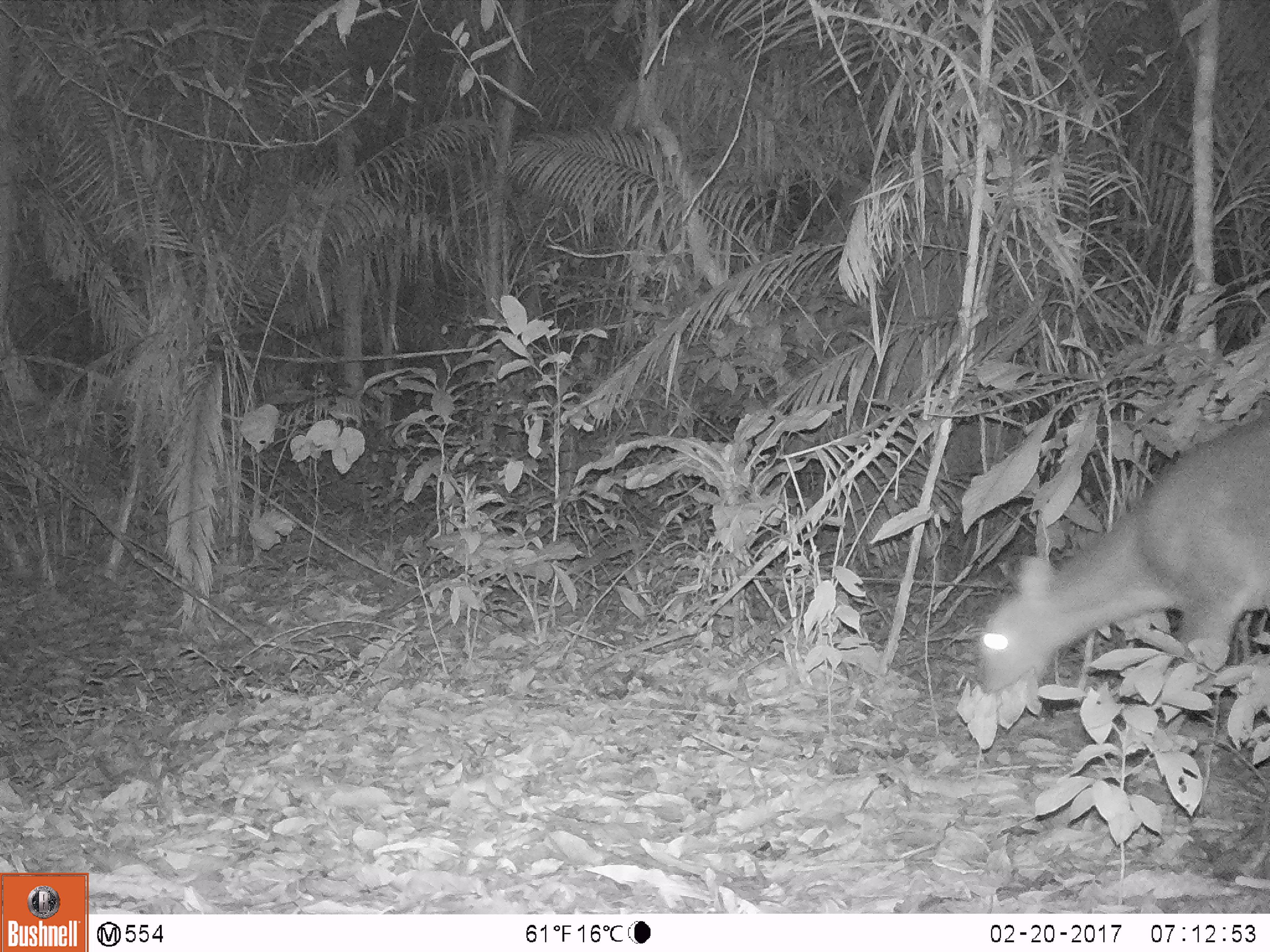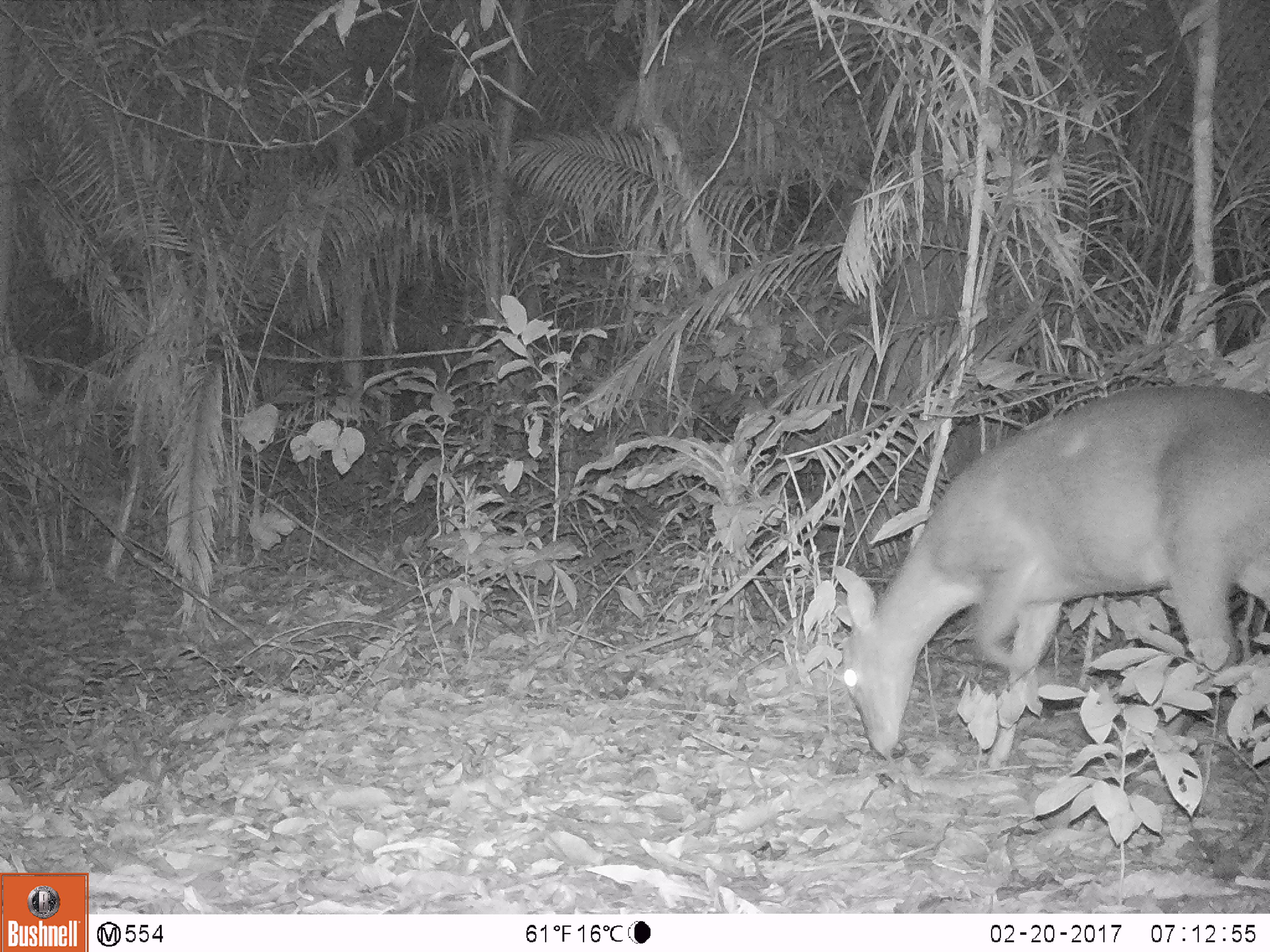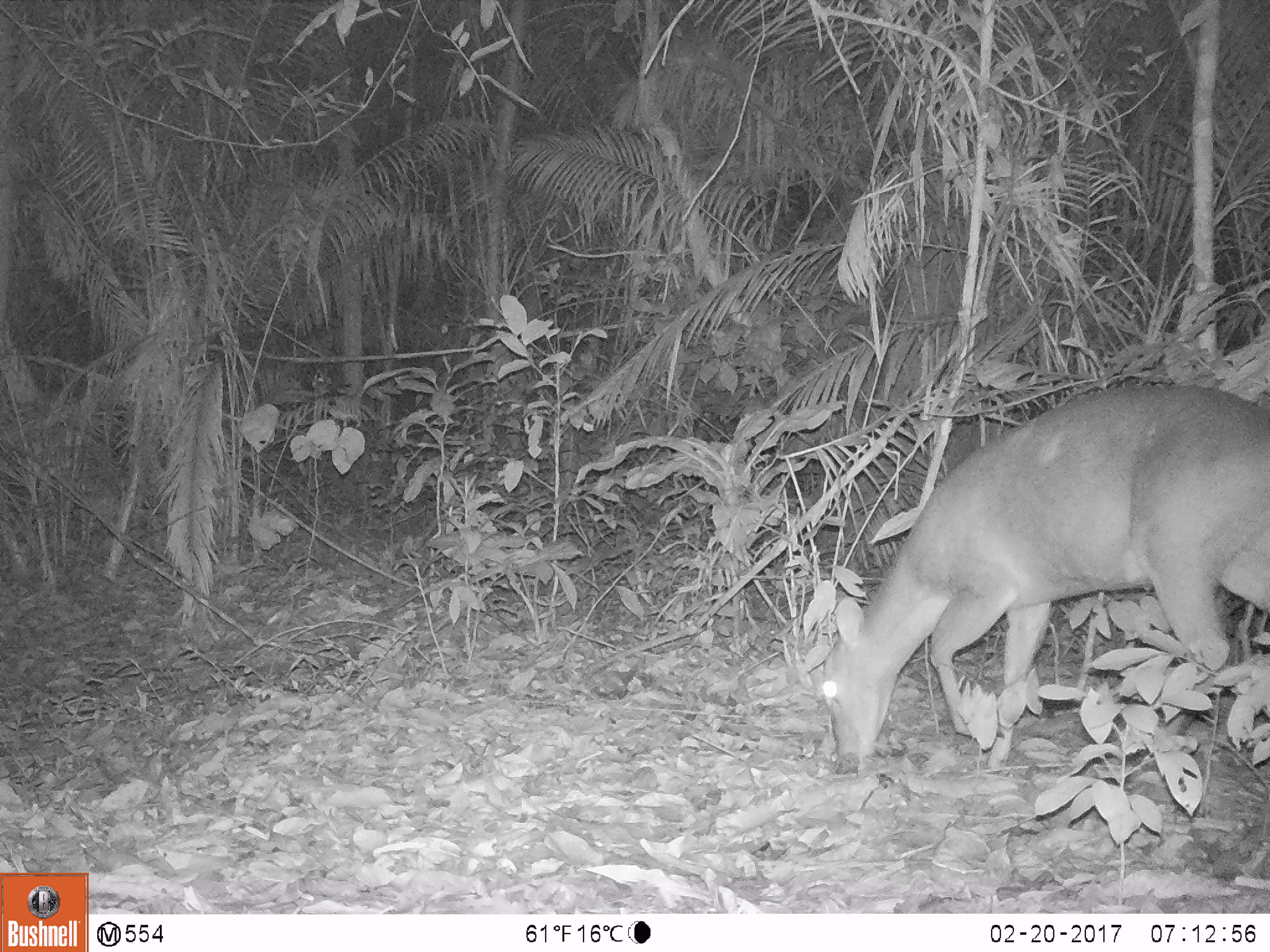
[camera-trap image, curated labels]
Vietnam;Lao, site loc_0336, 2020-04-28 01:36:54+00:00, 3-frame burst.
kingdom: Animalia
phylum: Chordata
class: Mammalia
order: Artiodactyla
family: Cervidae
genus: Muntiacus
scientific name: Muntiacus vuquangensis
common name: large-antlered muntjac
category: large antlered muntjac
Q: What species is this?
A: Large antlered muntjac (large-antlered muntjac) (Muntiacus vuquangensis).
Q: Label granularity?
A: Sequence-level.